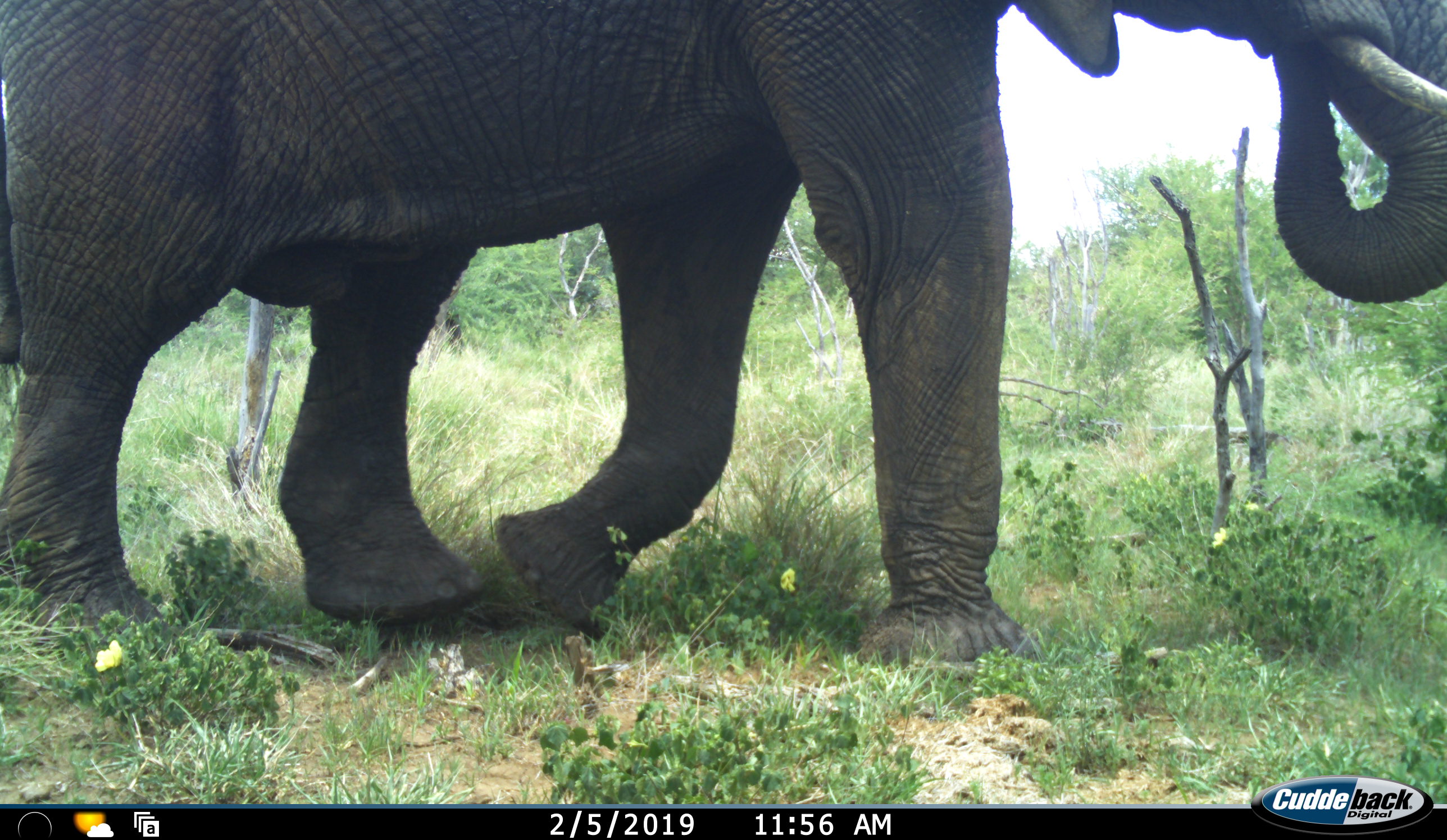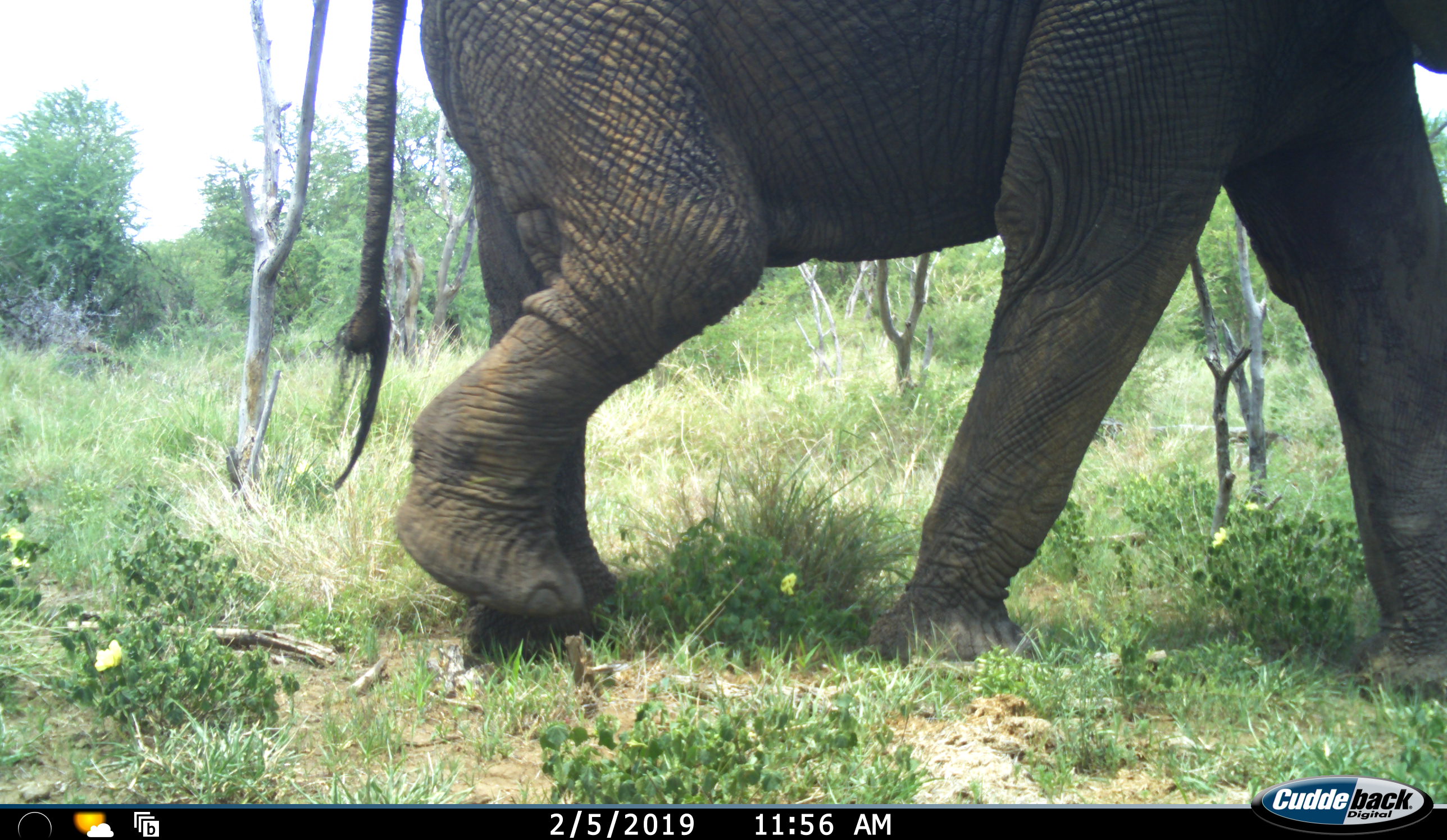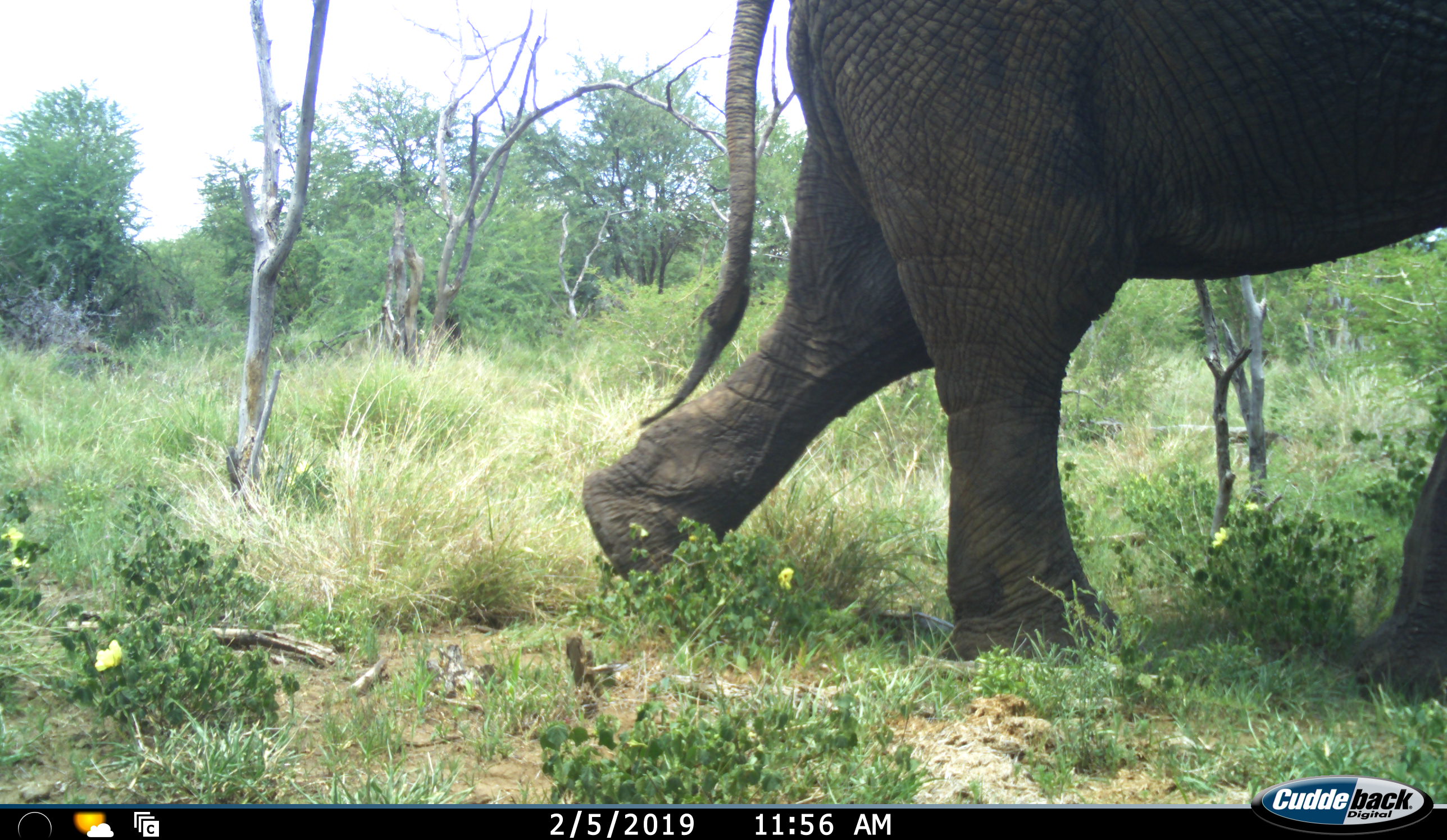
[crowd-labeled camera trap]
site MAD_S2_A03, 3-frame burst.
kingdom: Animalia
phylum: Chordata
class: Mammalia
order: Proboscidea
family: Elephantidae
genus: Loxodonta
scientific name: Loxodonta africana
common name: african bush elephant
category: elephant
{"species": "elephant (african bush elephant) (Loxodonta africana)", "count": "1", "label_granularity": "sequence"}